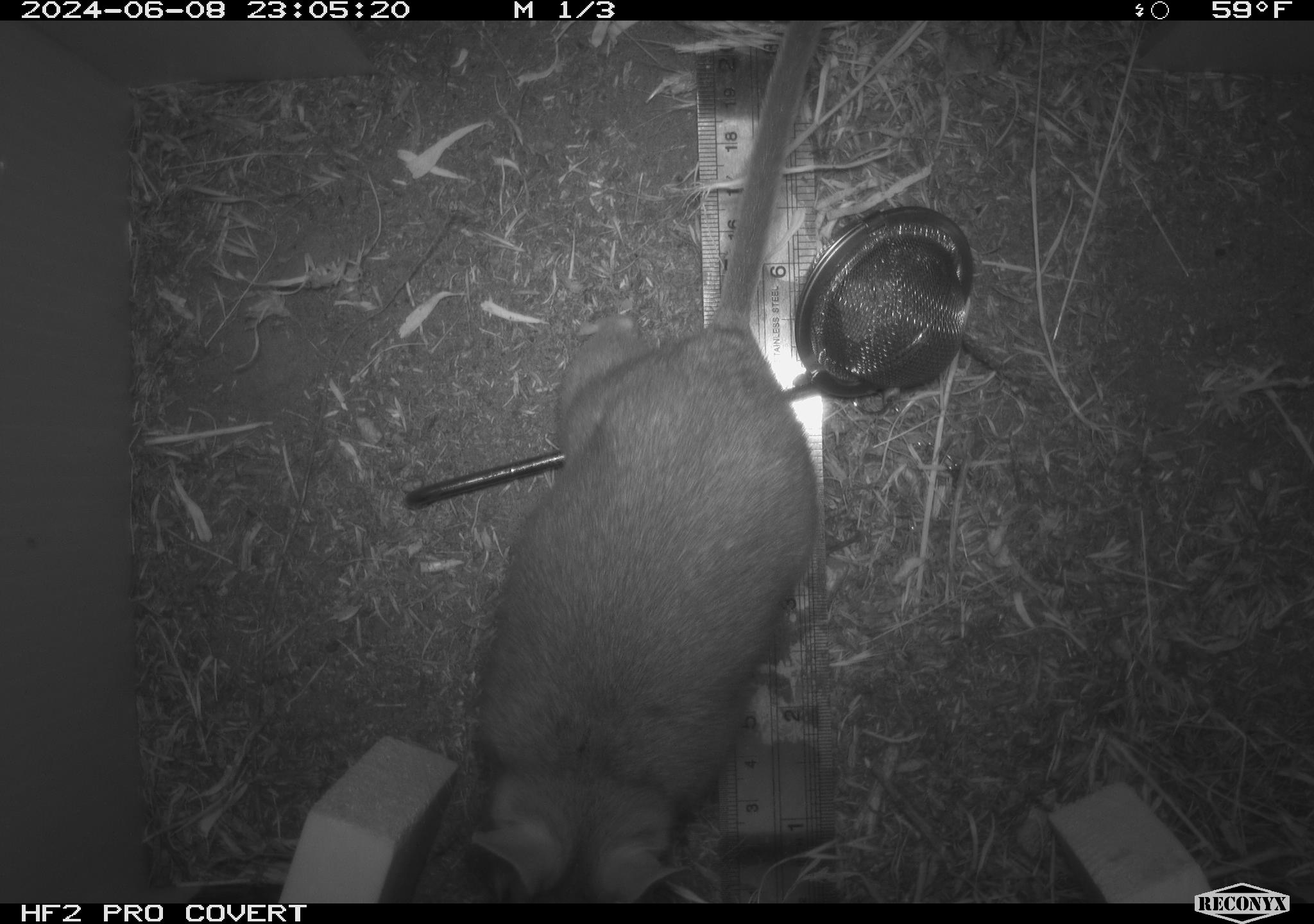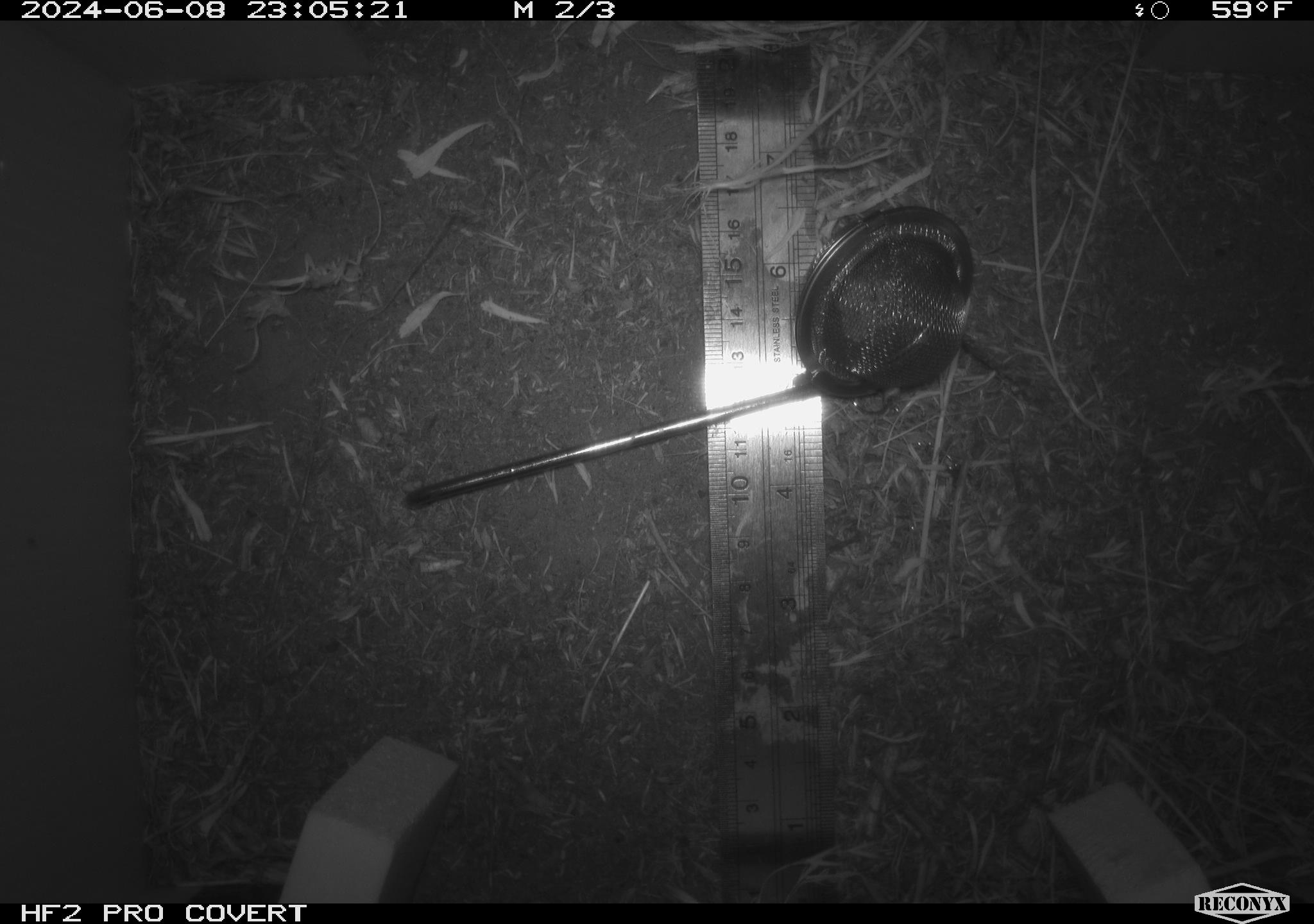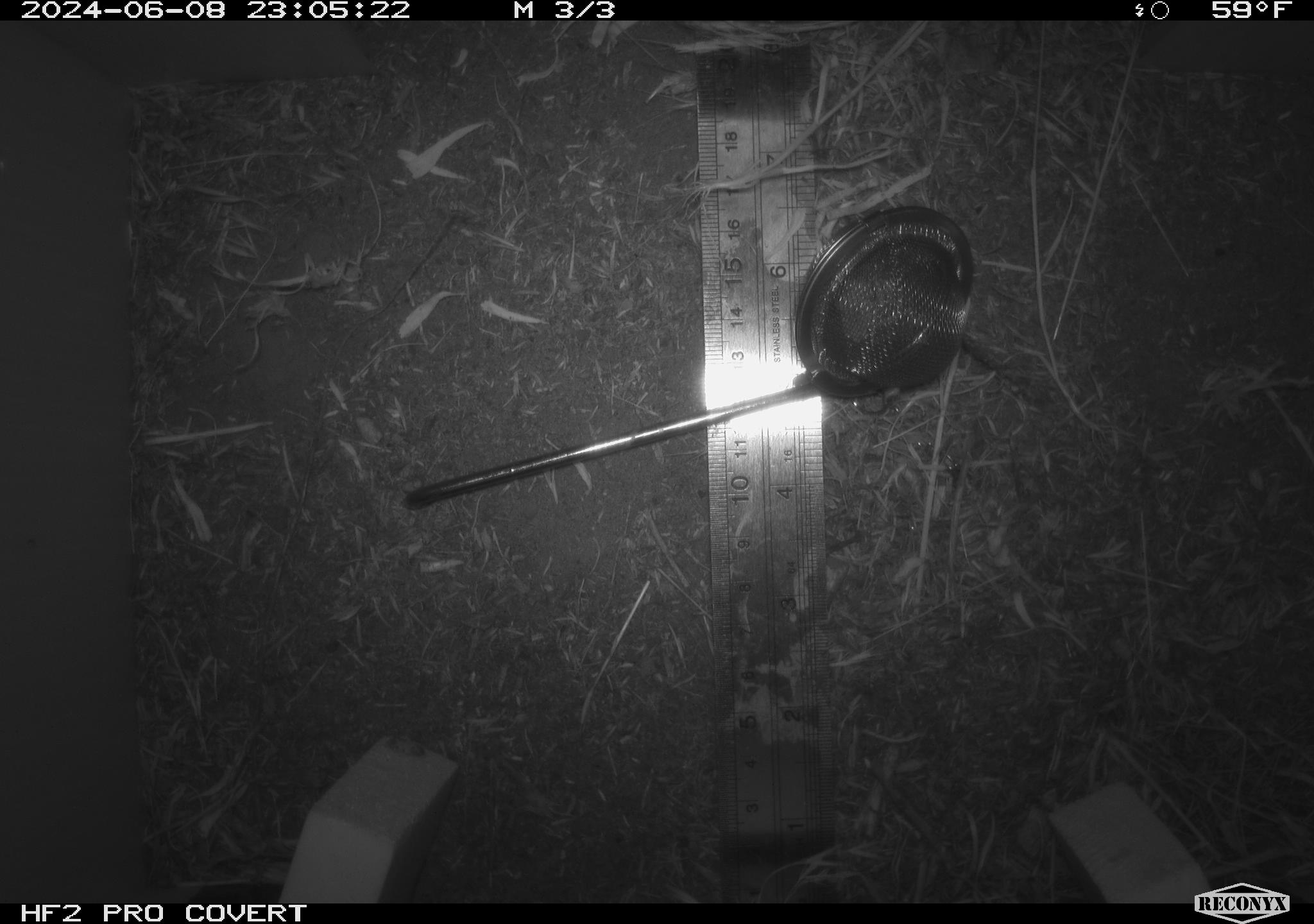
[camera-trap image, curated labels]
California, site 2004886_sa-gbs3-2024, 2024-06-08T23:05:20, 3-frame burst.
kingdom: Animalia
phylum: Chordata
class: Mammalia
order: Rodentia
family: Cricetidae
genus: Neotoma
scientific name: Neotoma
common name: pack rat or woodrat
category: neotoma species